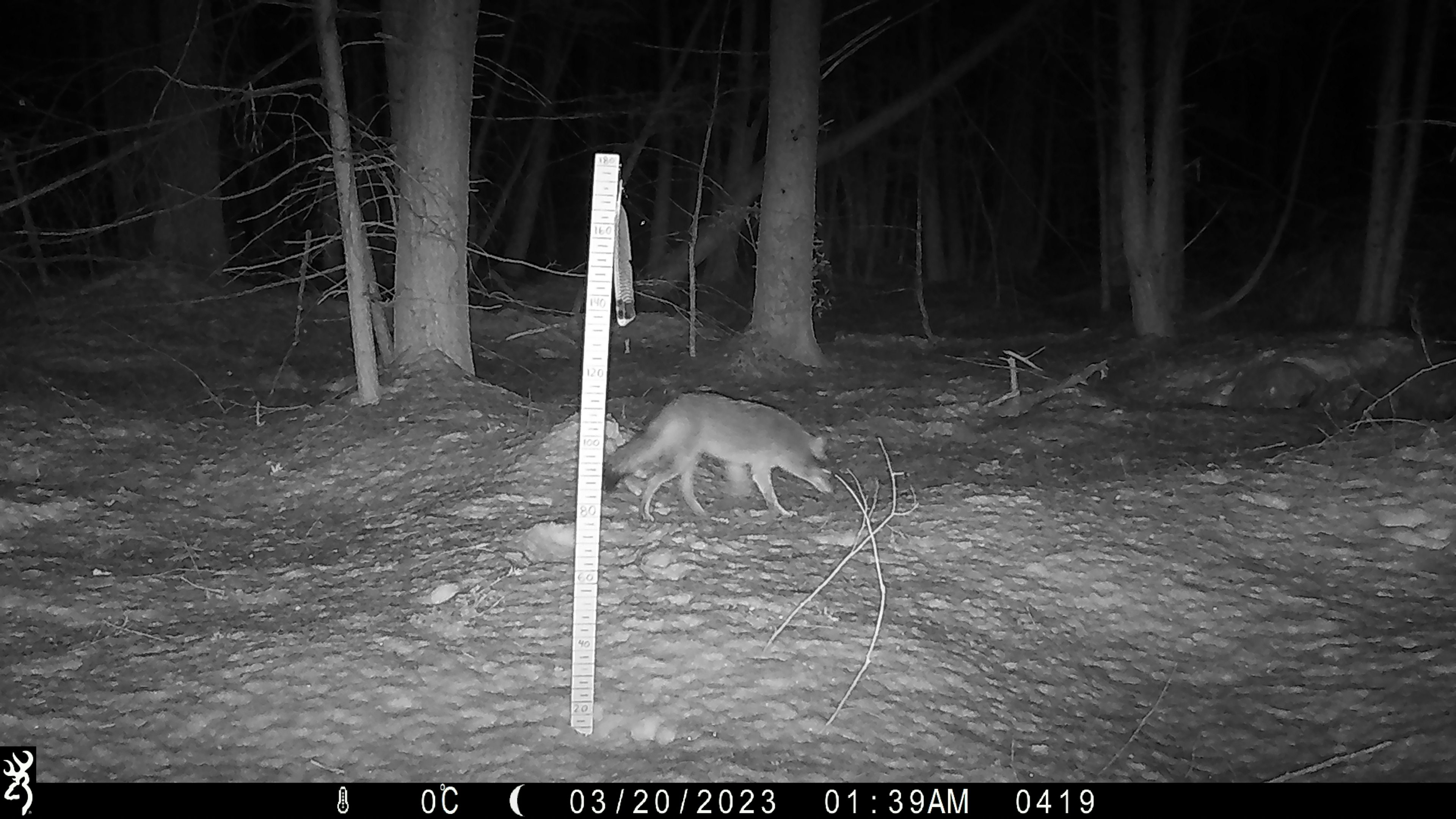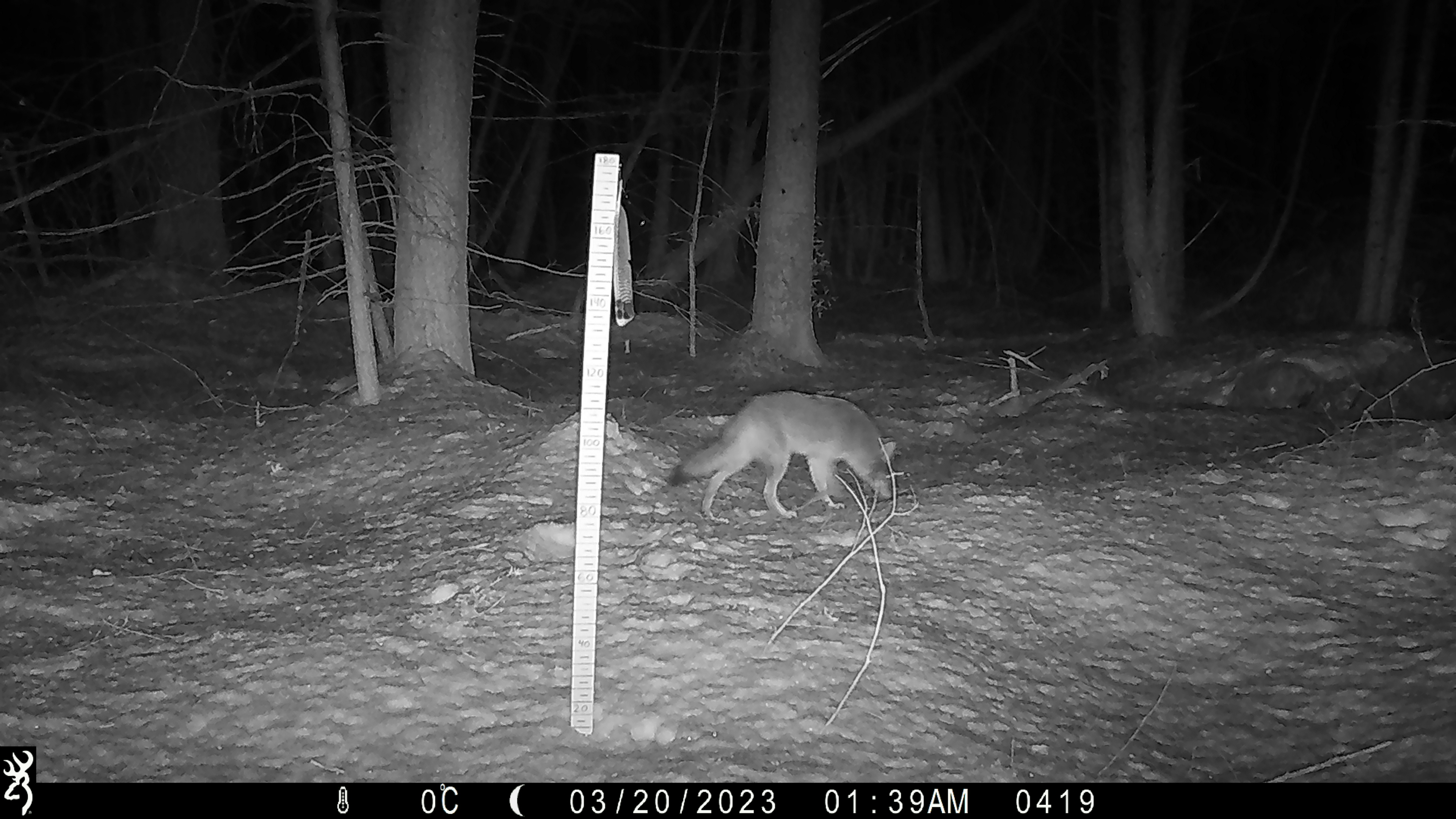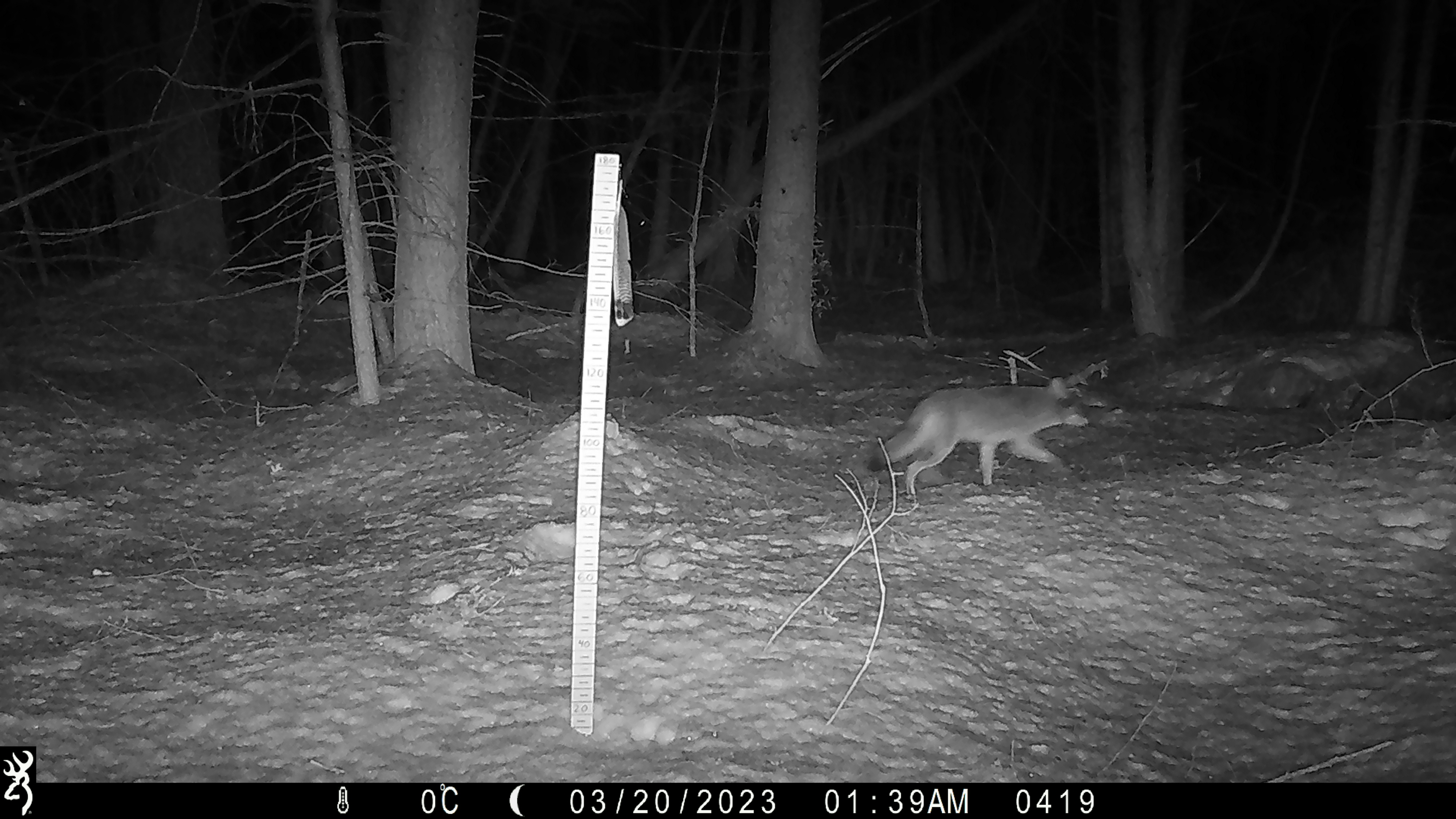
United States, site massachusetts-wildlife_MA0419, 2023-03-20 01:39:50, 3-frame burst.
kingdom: Animalia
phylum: Chordata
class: Mammalia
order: Carnivora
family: Canidae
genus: Canis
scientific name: Canis latrans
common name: coyote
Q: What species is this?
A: Coyote (Canis latrans).